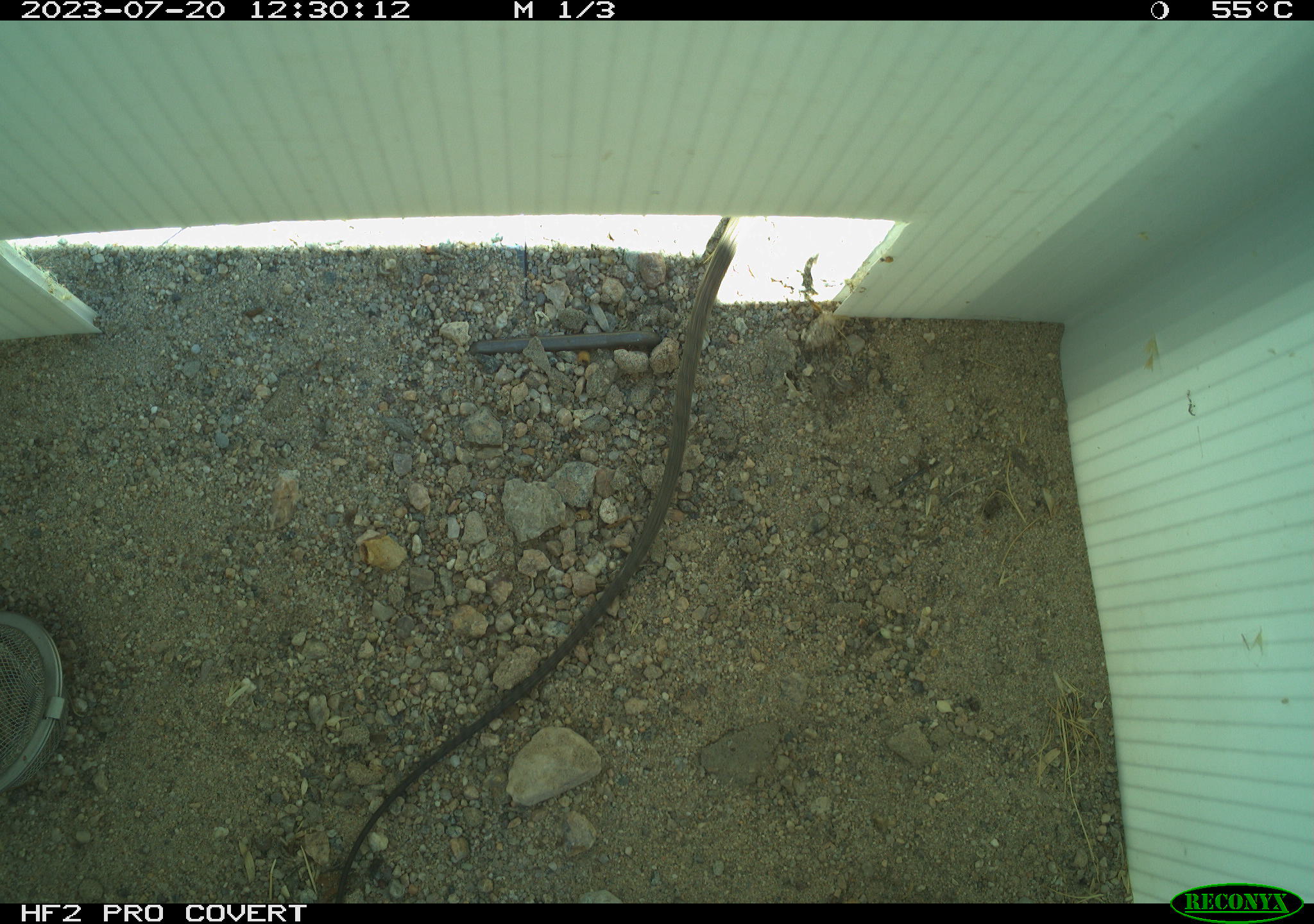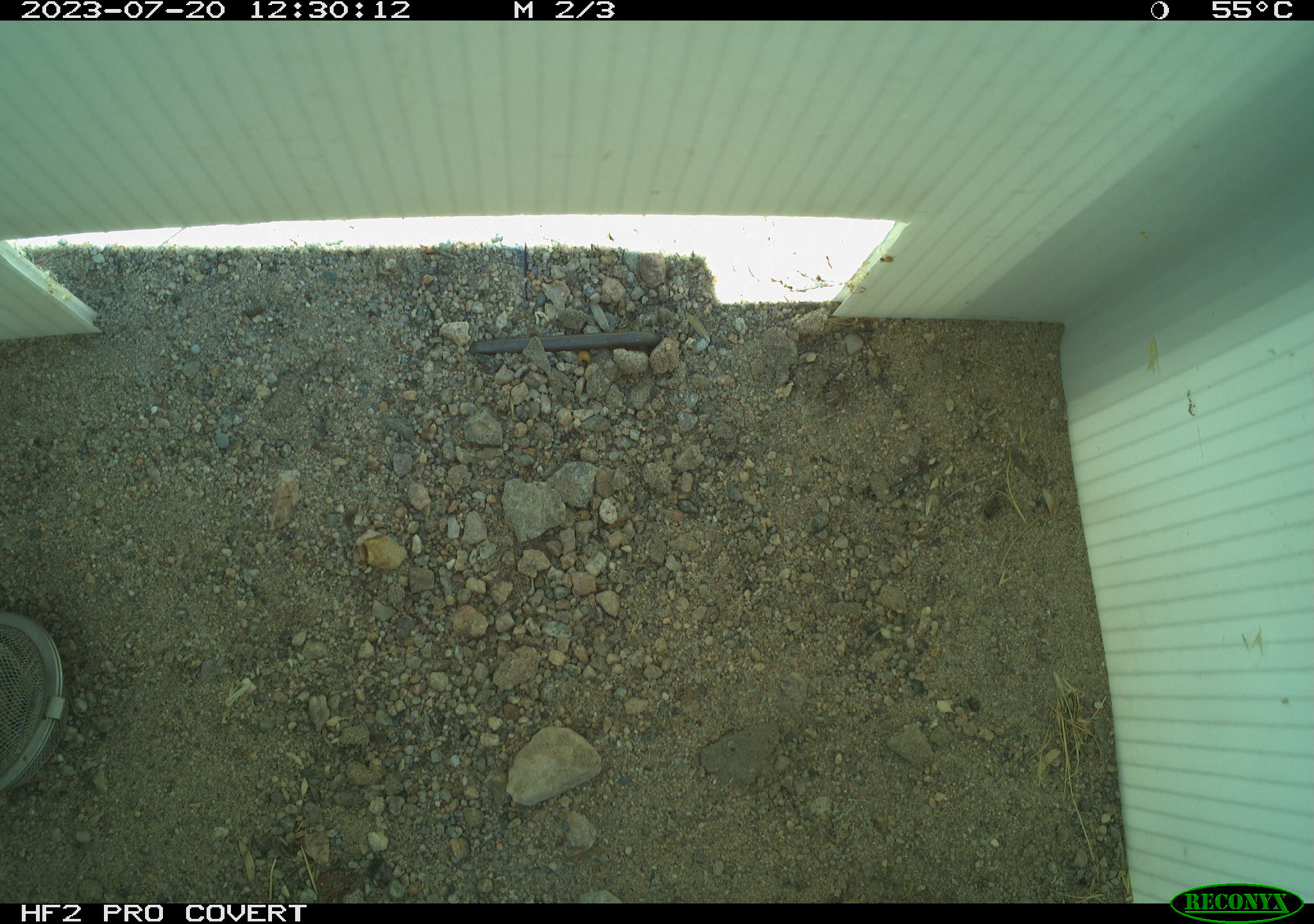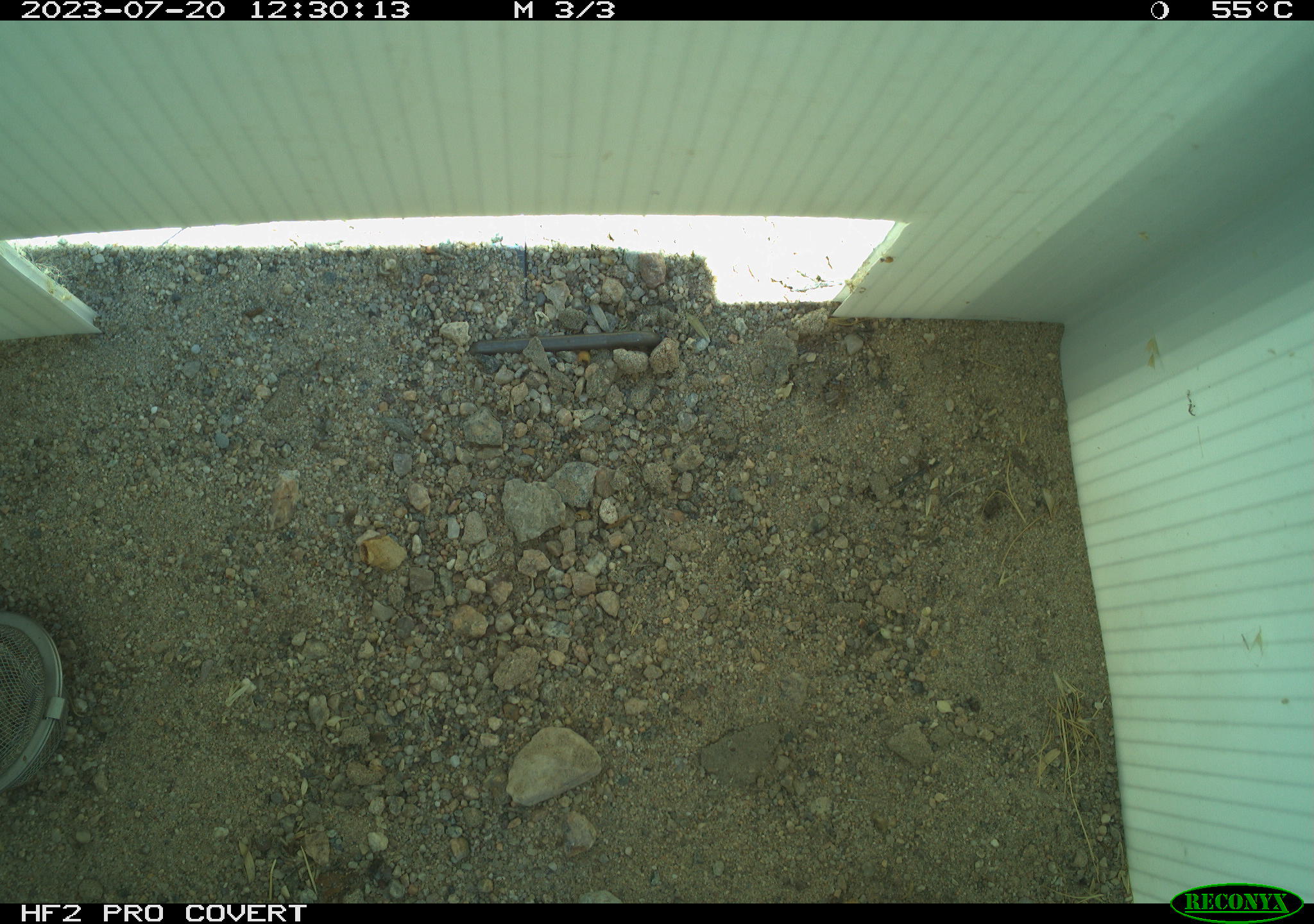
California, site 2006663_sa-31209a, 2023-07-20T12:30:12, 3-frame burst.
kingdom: Animalia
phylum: Chordata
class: Reptilia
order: Squamata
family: Teiidae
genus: Aspidoscelis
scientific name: Aspidoscelis tigris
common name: western whiptail